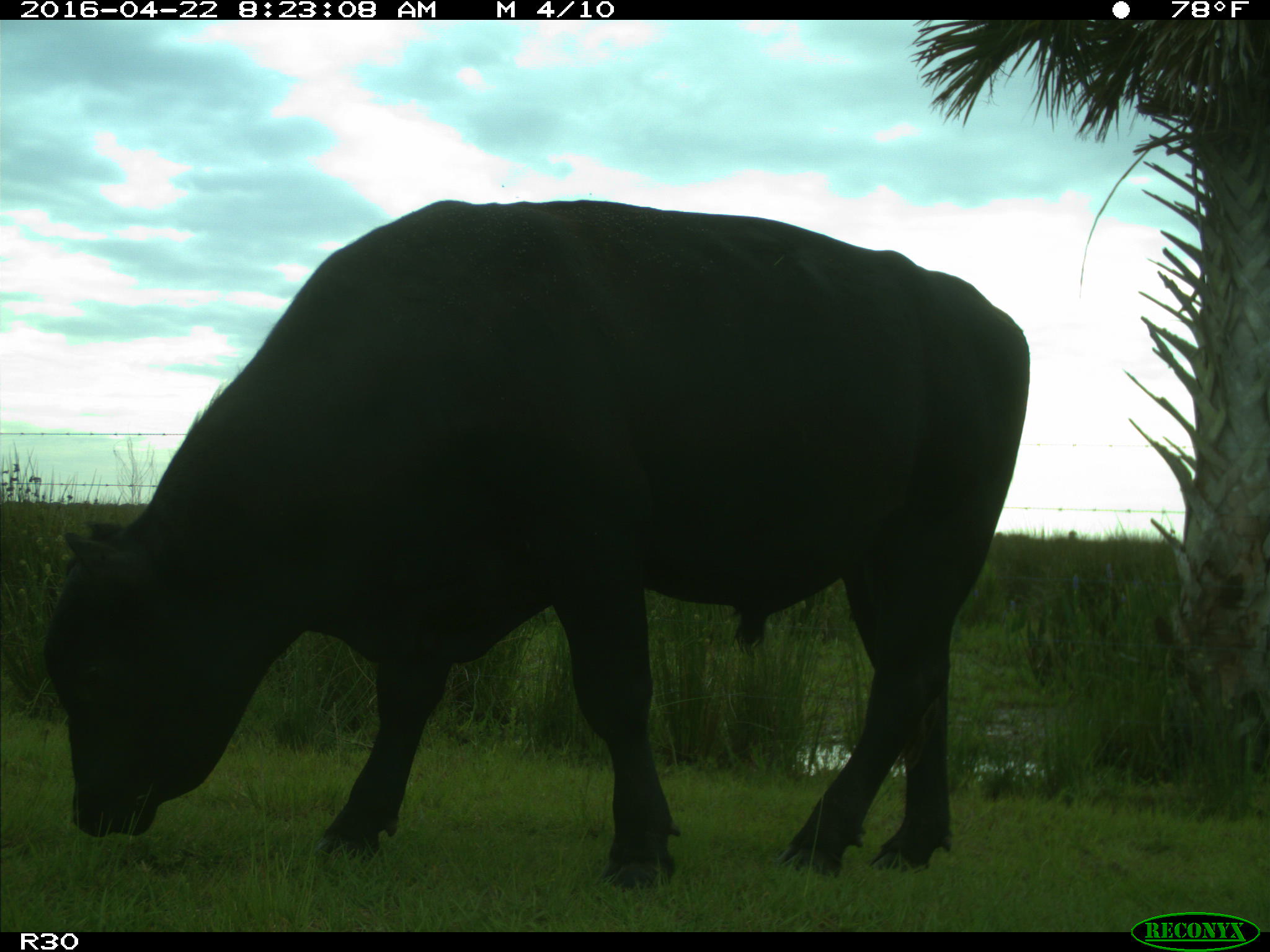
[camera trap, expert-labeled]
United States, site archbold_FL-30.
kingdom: Animalia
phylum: Chordata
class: Mammalia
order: Artiodactyla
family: Bovidae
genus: Bos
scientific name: Bos taurus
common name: domestic cow